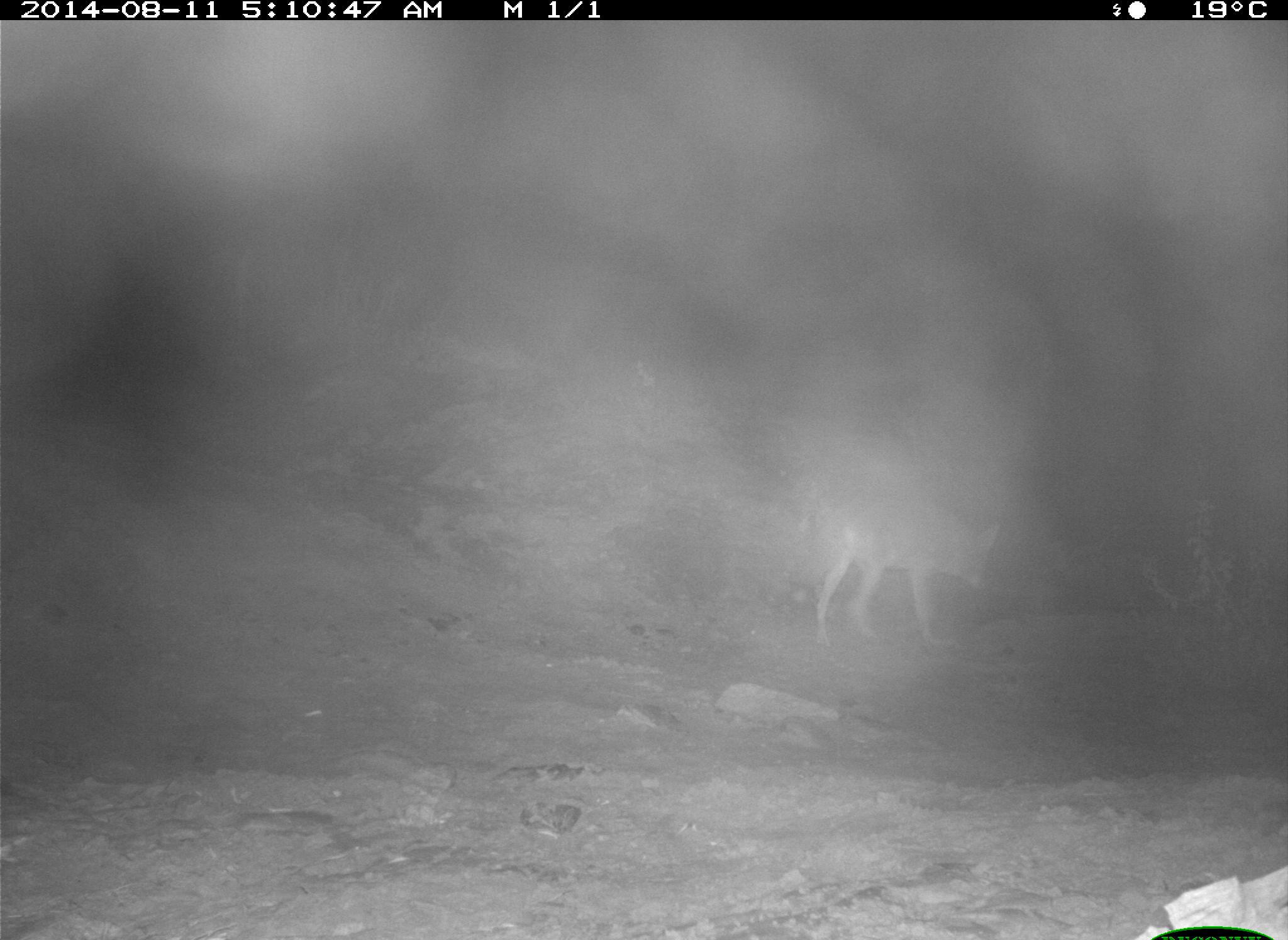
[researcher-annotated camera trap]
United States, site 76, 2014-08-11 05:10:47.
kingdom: Animalia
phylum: Chordata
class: Mammalia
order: Carnivora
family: Canidae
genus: Canis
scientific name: Canis latrans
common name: coyote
Coyote (Canis latrans).